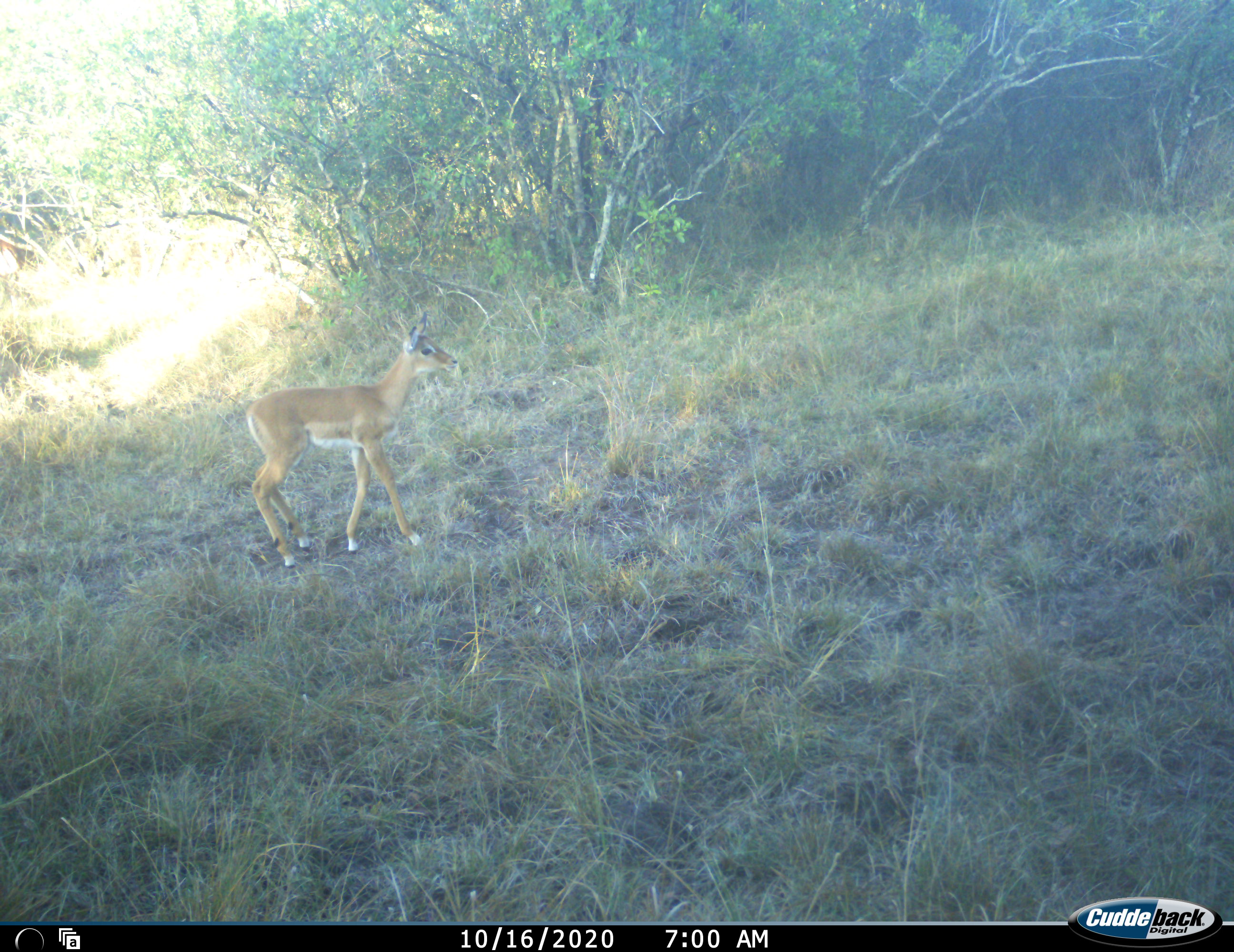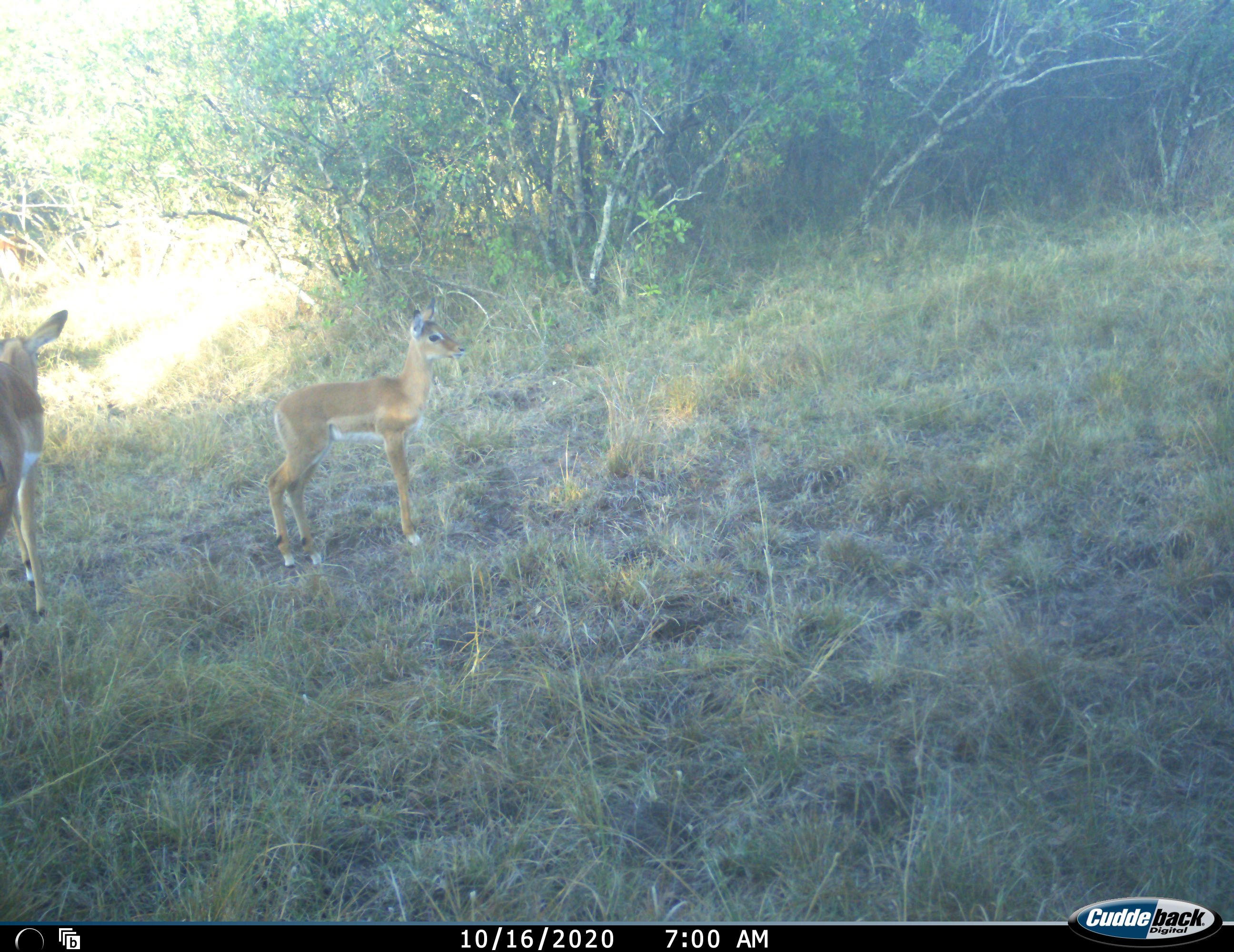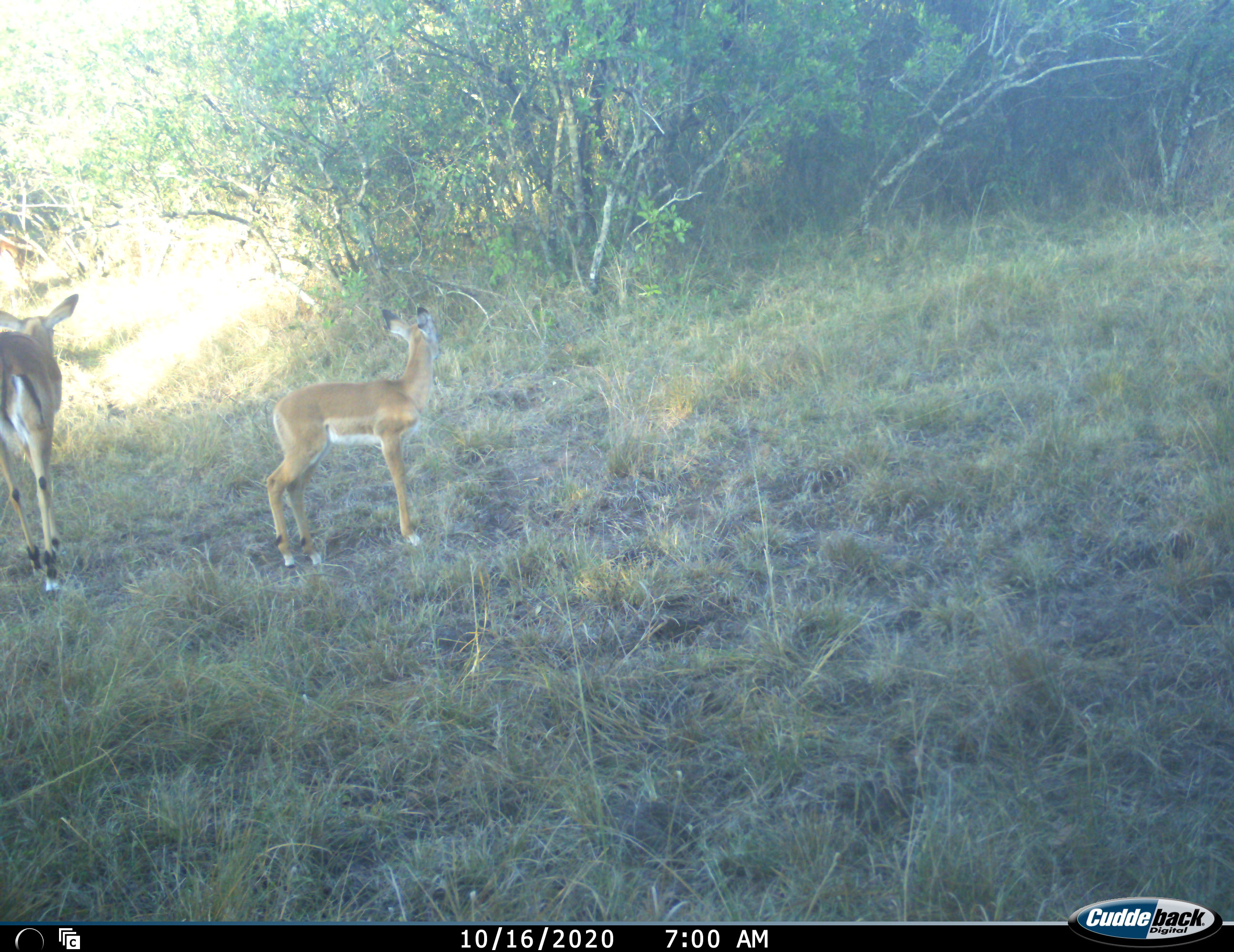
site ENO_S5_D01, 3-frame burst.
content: unidentified animal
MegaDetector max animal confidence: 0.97